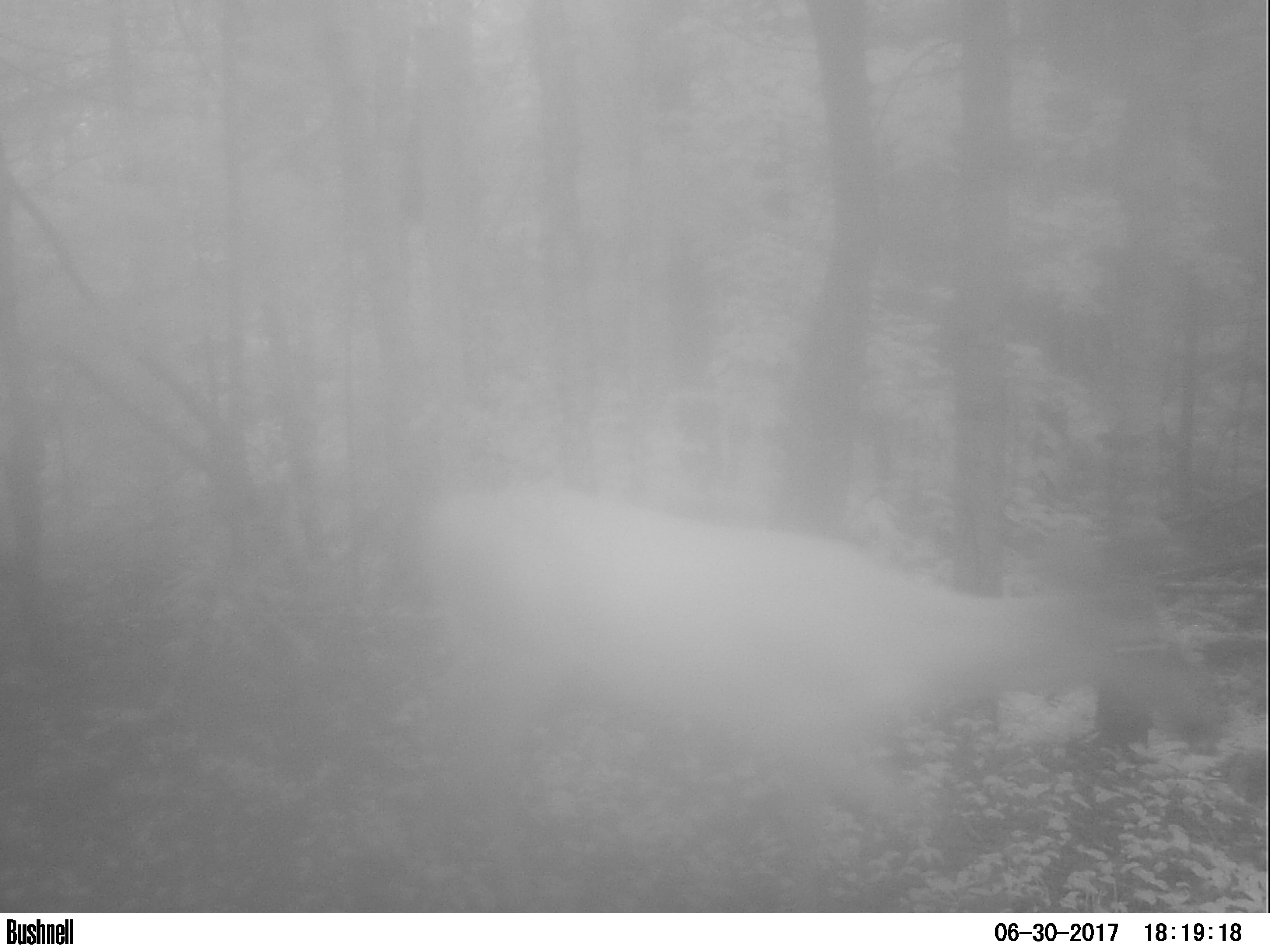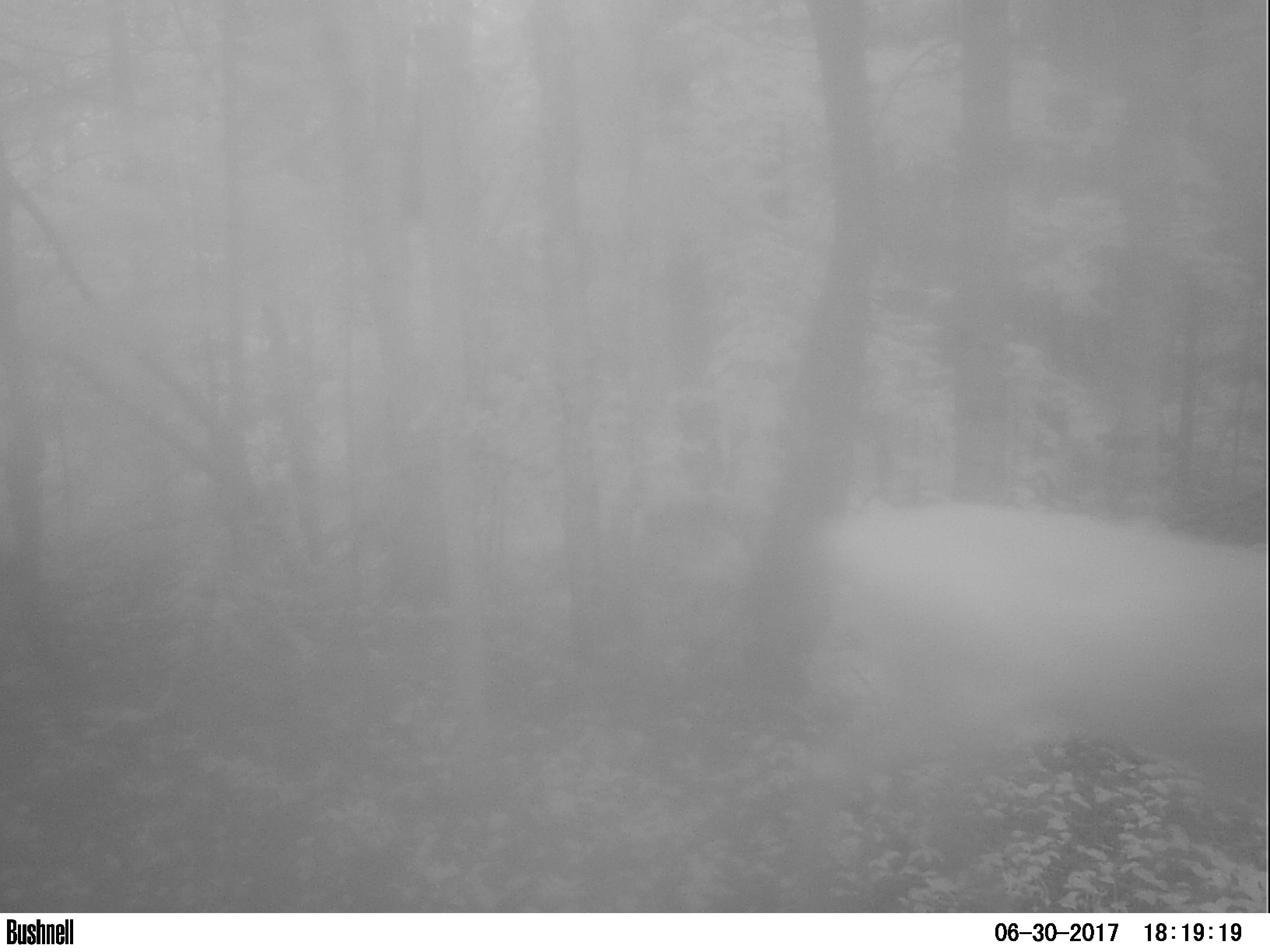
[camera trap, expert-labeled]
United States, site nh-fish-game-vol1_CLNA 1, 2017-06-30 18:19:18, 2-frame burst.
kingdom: Animalia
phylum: Chordata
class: Mammalia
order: Artiodactyla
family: Cervidae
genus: Odocoileus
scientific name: Odocoileus virginianus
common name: white-tailed deer